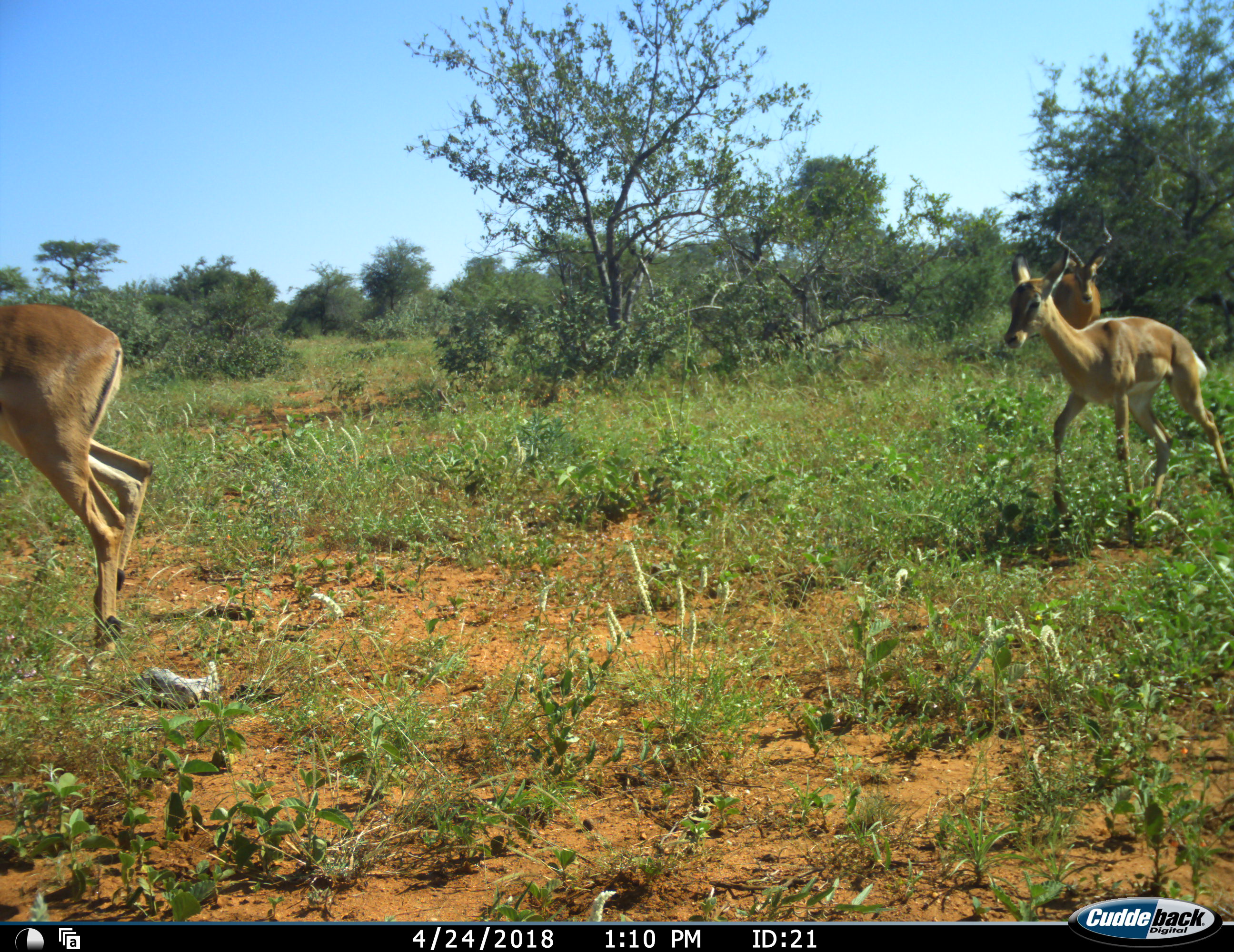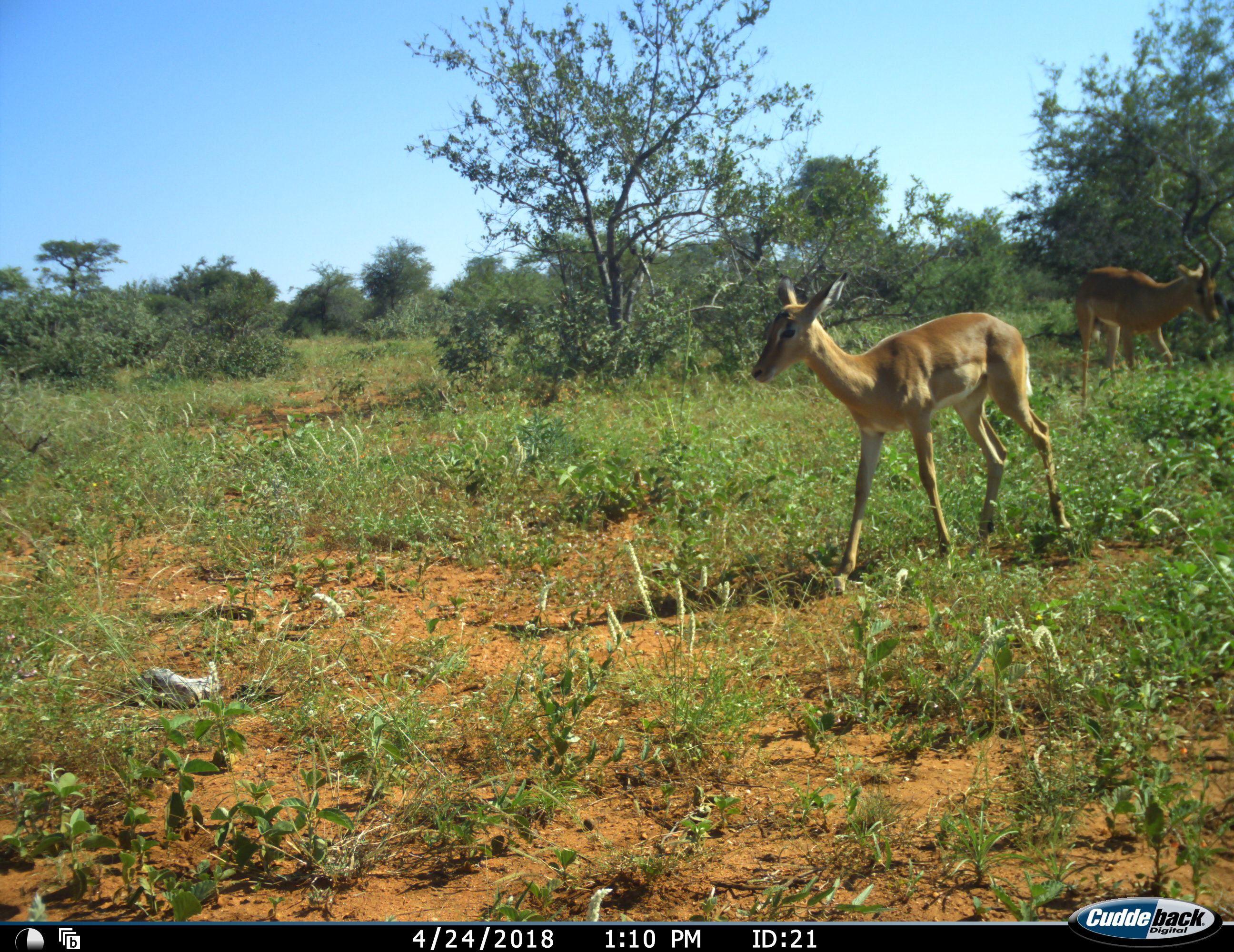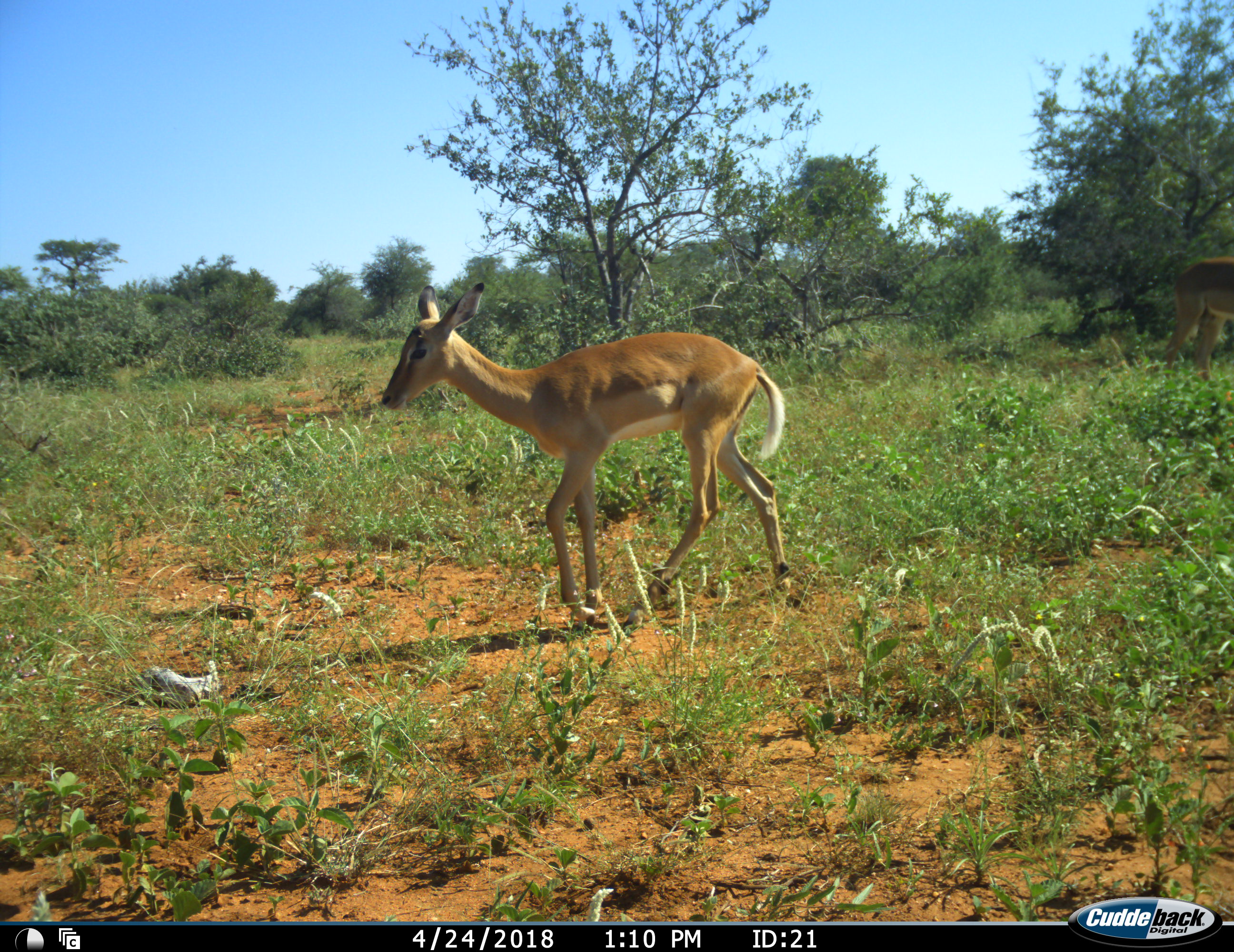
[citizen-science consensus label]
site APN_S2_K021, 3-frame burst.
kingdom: Animalia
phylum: Chordata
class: Mammalia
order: Artiodactyla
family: Bovidae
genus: Aepyceros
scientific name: Aepyceros melampus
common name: impala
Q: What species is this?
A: Impala (Aepyceros melampus).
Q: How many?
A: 3.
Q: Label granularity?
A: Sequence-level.